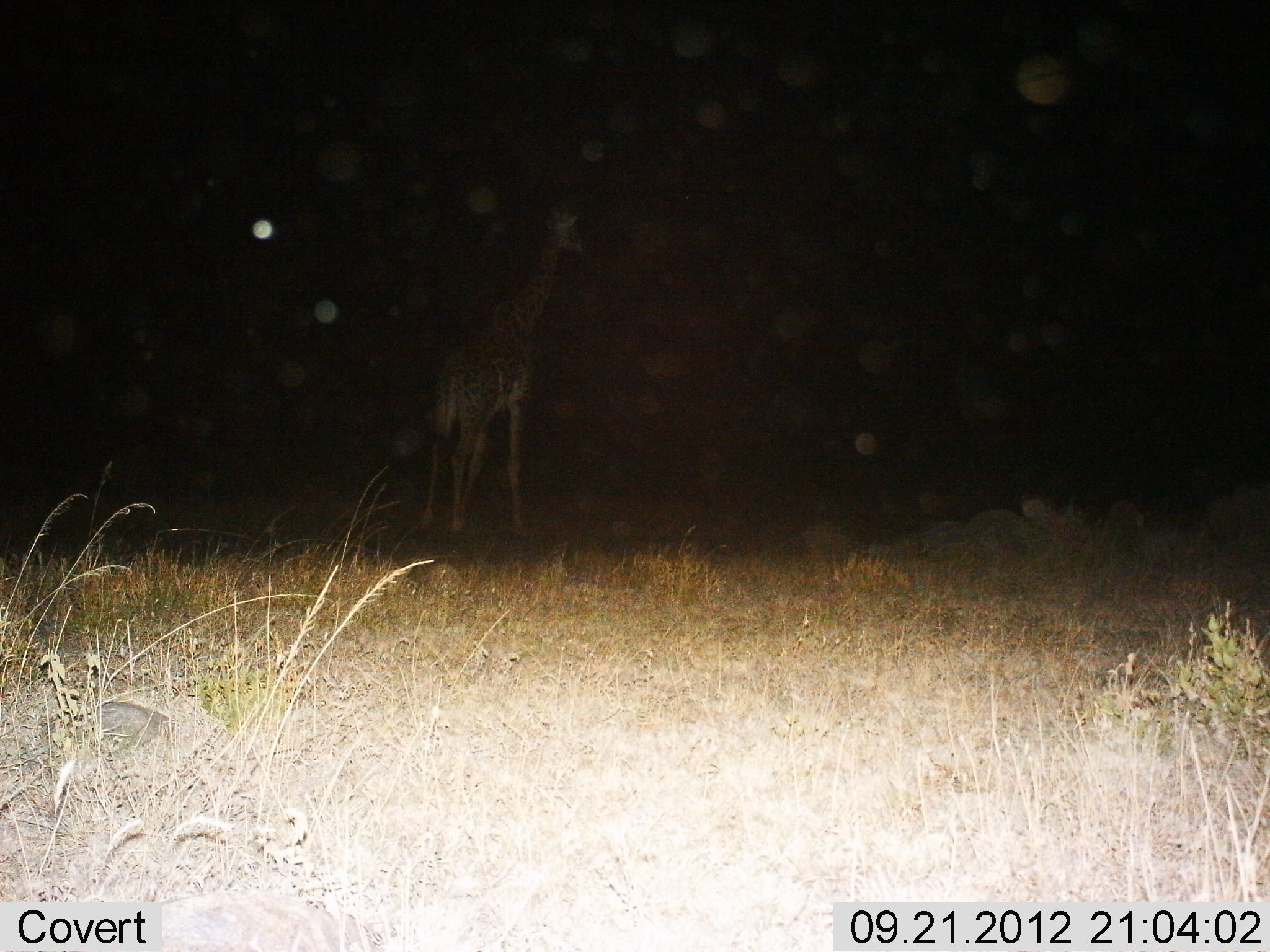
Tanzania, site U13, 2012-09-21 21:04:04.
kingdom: Animalia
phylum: Chordata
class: Mammalia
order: Artiodactyla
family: Giraffidae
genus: Giraffa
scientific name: Giraffa camelopardalis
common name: giraffe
Giraffe (Giraffa camelopardalis), count 1. Behavior (volunteer vote fractions): standing 90%, resting 0%, moving 10%, interacting 0%. Young present (vote fraction): 0%. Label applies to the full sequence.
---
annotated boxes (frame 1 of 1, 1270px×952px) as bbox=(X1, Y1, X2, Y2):
animal: bbox=(417, 198, 590, 537)